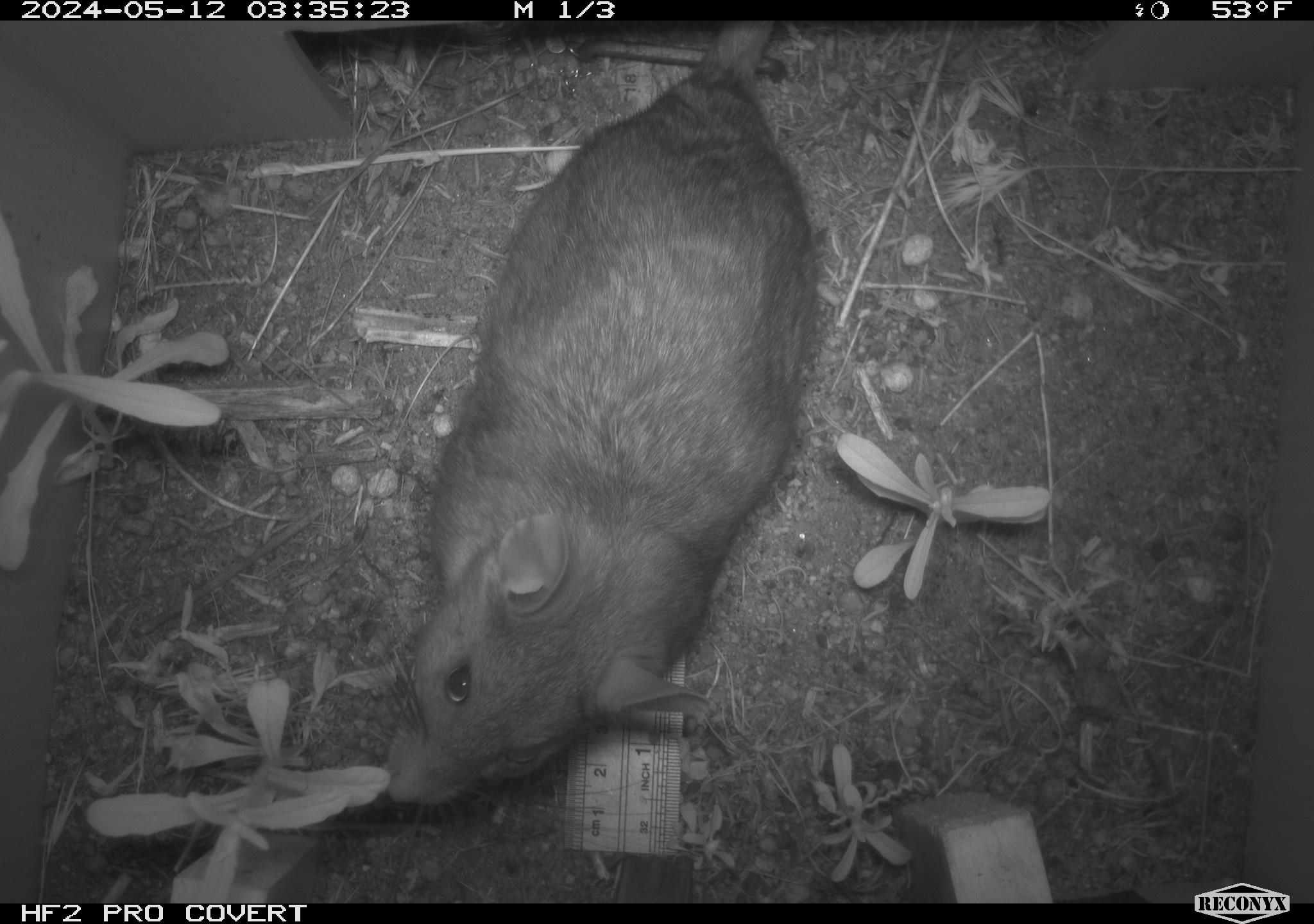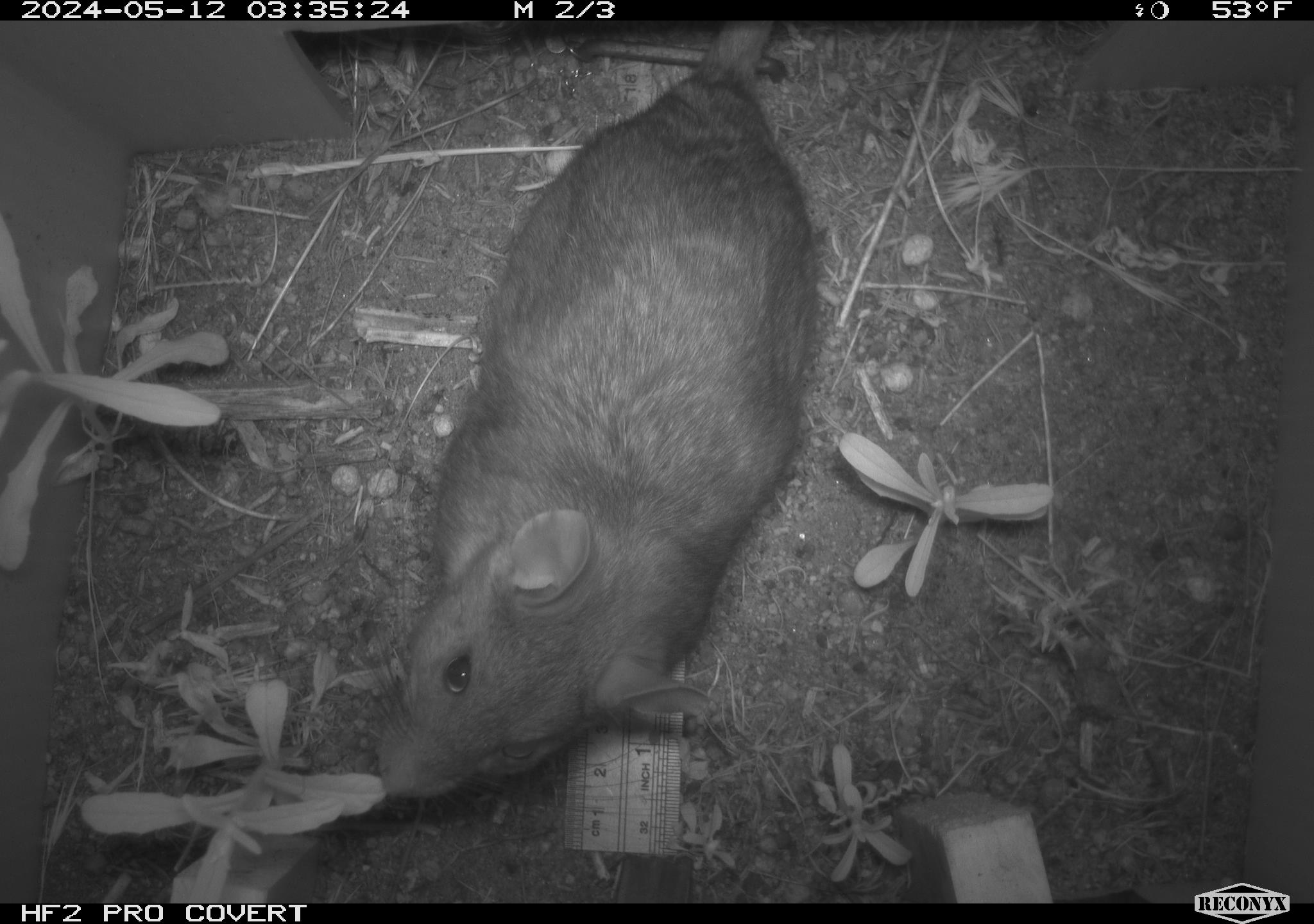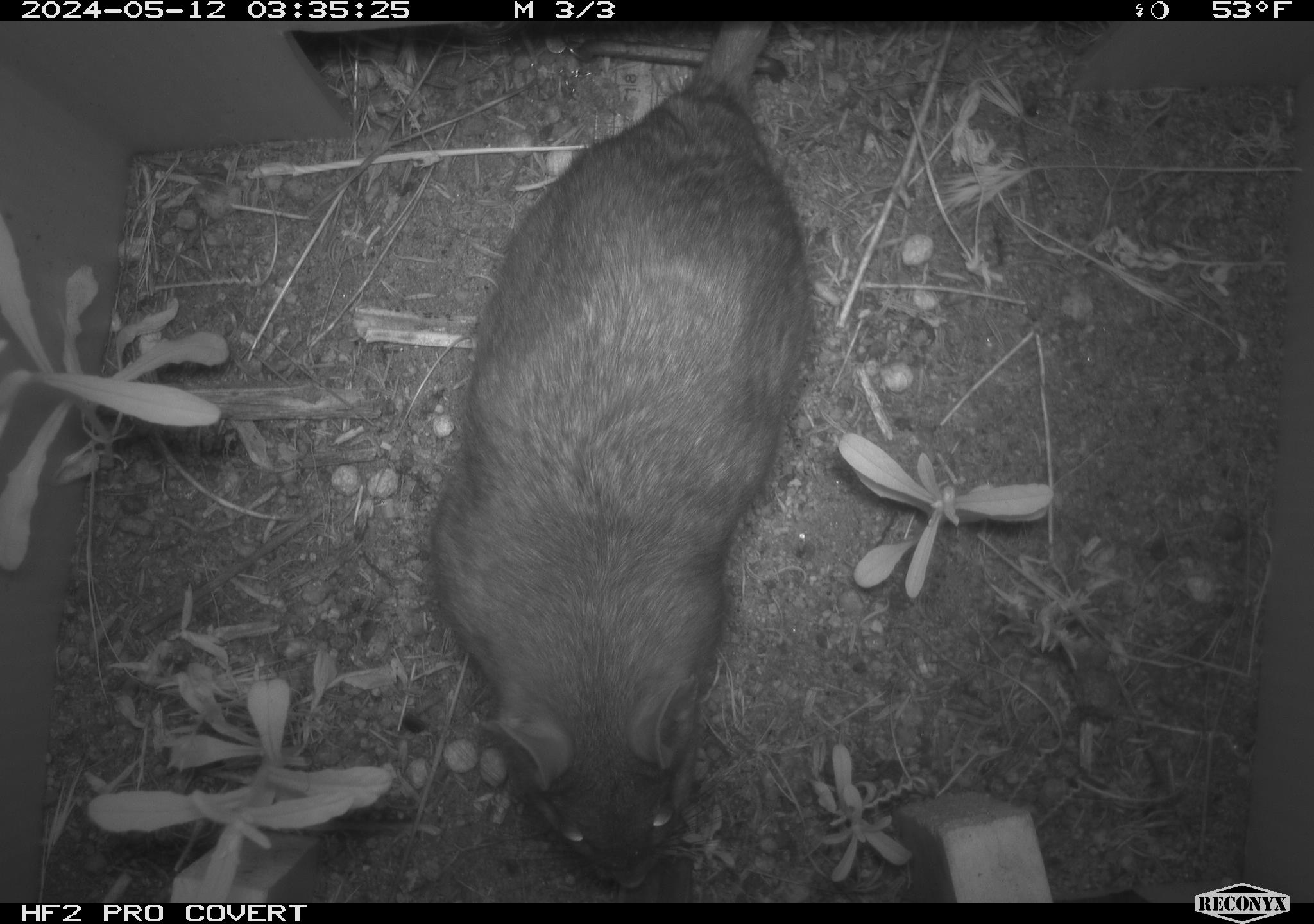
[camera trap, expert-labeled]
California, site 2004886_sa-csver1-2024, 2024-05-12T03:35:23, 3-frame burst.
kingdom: Animalia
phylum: Chordata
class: Mammalia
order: Rodentia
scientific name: Rodentia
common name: rodent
Rodent (Rodentia).